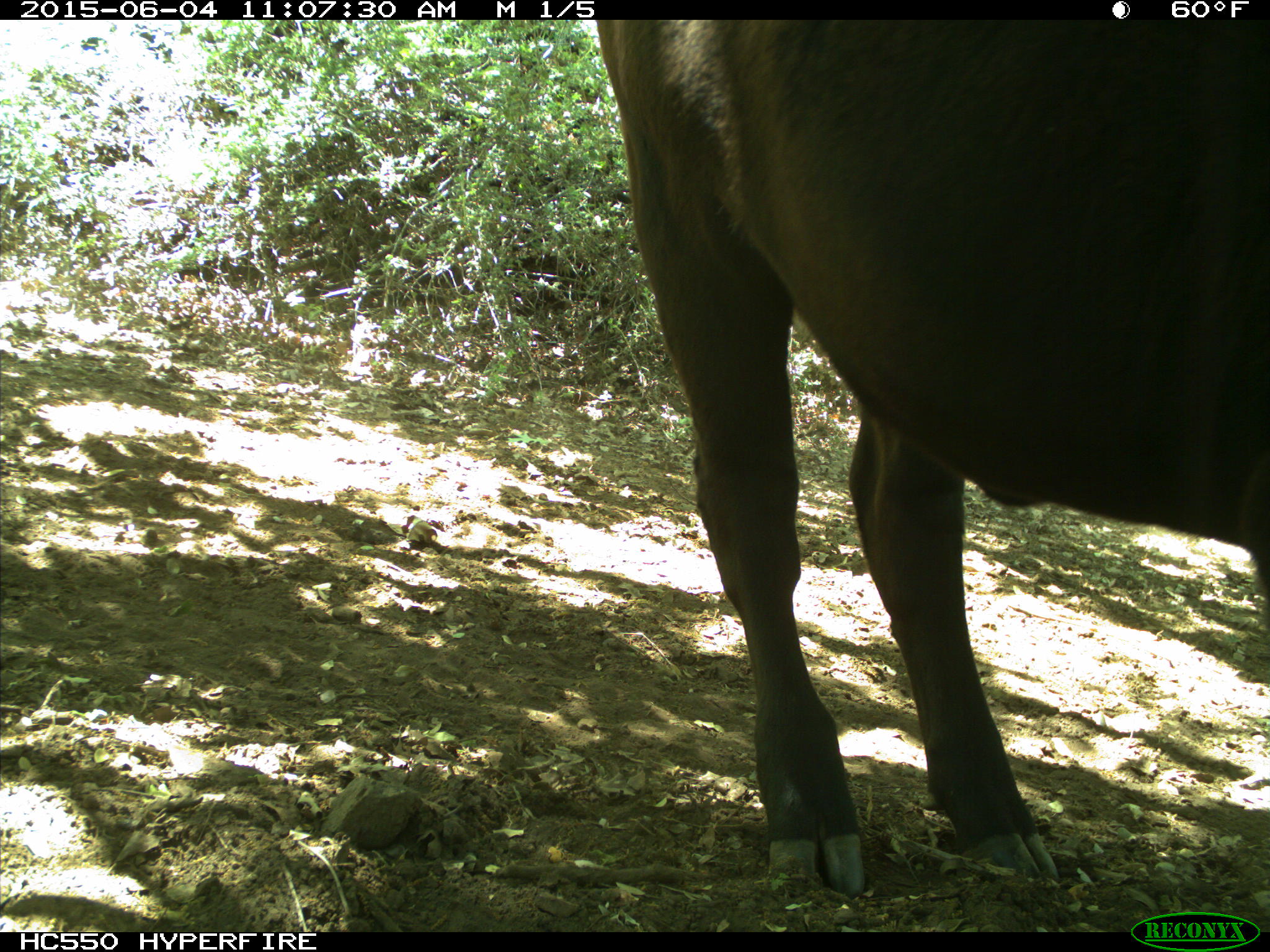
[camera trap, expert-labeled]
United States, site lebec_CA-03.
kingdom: Animalia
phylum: Chordata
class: Mammalia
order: Artiodactyla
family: Bovidae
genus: Bos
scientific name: Bos taurus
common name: domestic cow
Bos taurus (domestic cow).